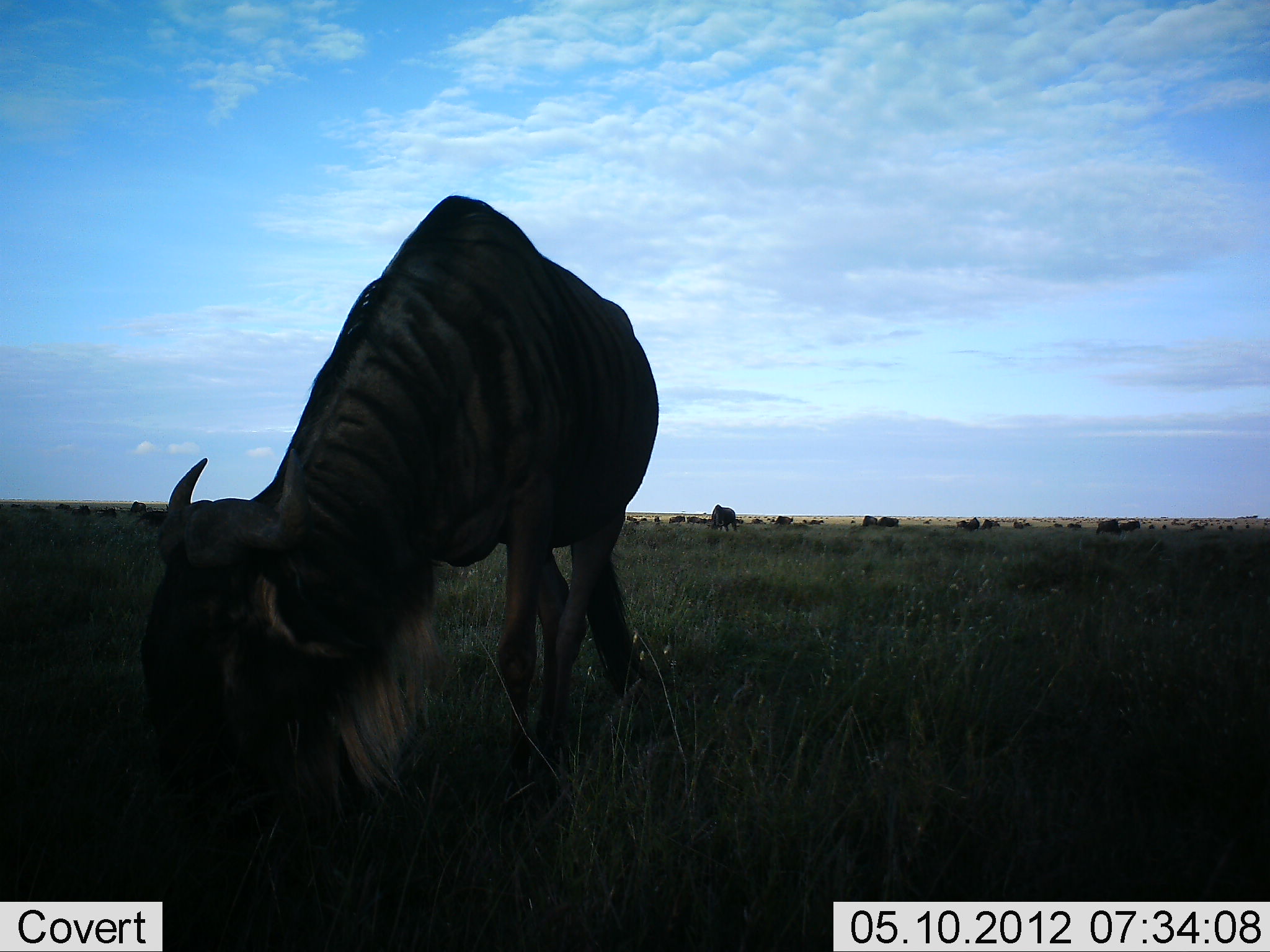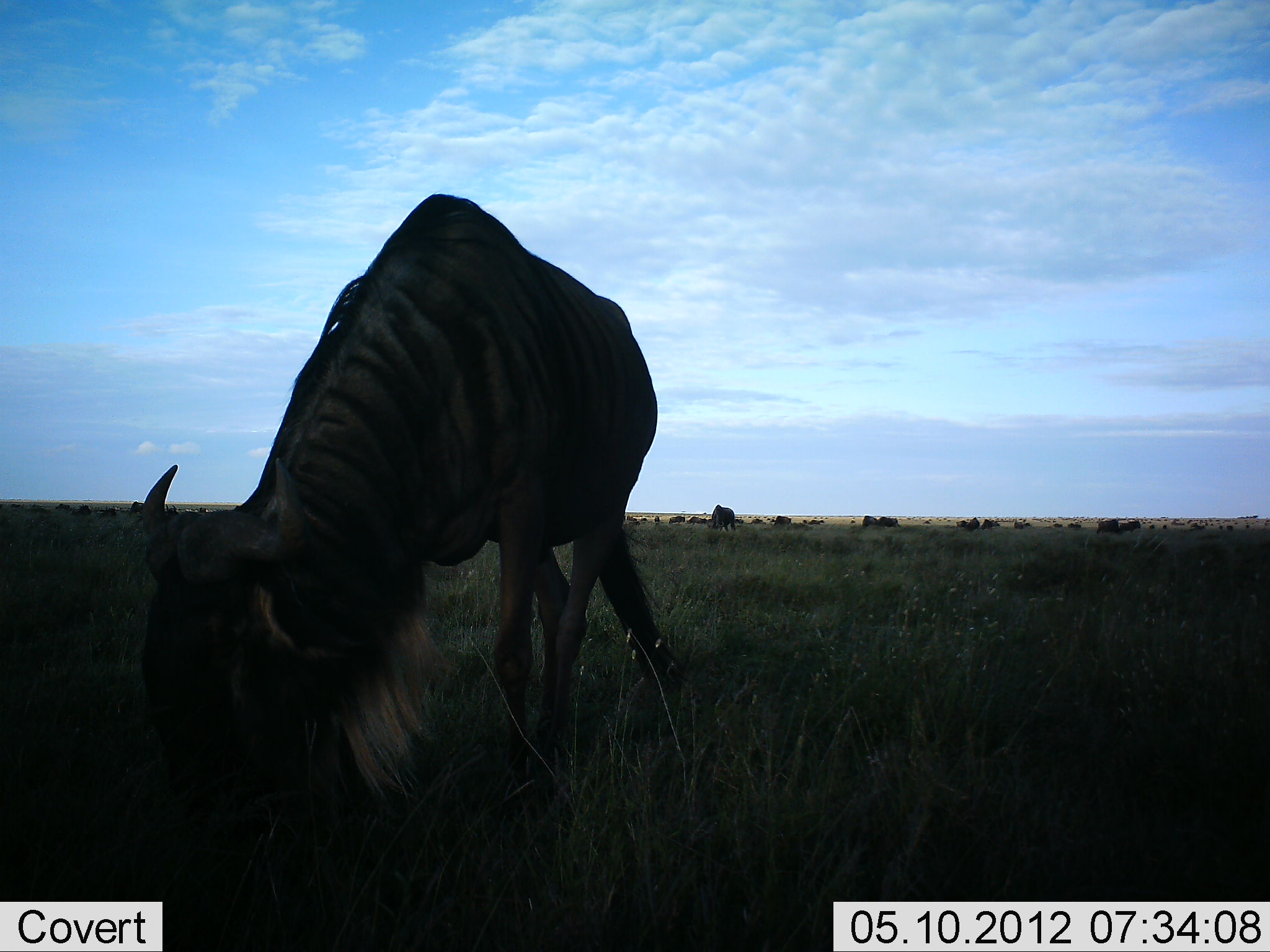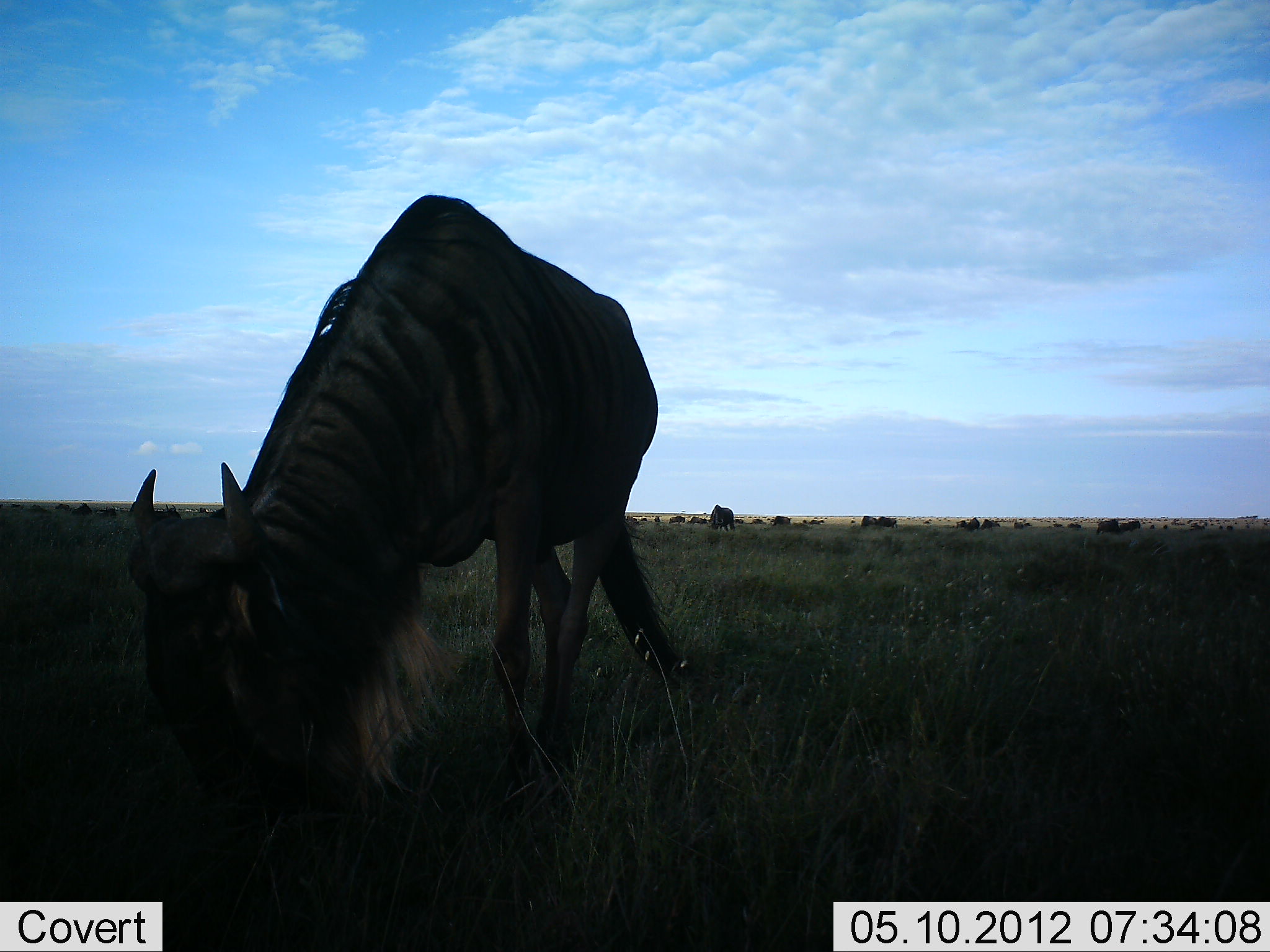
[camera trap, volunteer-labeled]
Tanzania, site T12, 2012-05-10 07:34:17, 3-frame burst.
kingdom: Animalia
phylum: Chordata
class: Mammalia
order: Artiodactyla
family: Bovidae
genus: Connochaetes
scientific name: Connochaetes taurinus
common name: blue wildebeest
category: wildebeest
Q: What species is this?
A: Wildebeest (blue wildebeest) (Connochaetes taurinus).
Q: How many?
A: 11-50.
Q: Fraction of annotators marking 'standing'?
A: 30%.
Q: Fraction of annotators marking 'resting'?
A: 10%.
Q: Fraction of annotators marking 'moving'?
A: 0%.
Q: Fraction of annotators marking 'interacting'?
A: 0%.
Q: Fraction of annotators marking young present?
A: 0%.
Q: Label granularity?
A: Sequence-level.